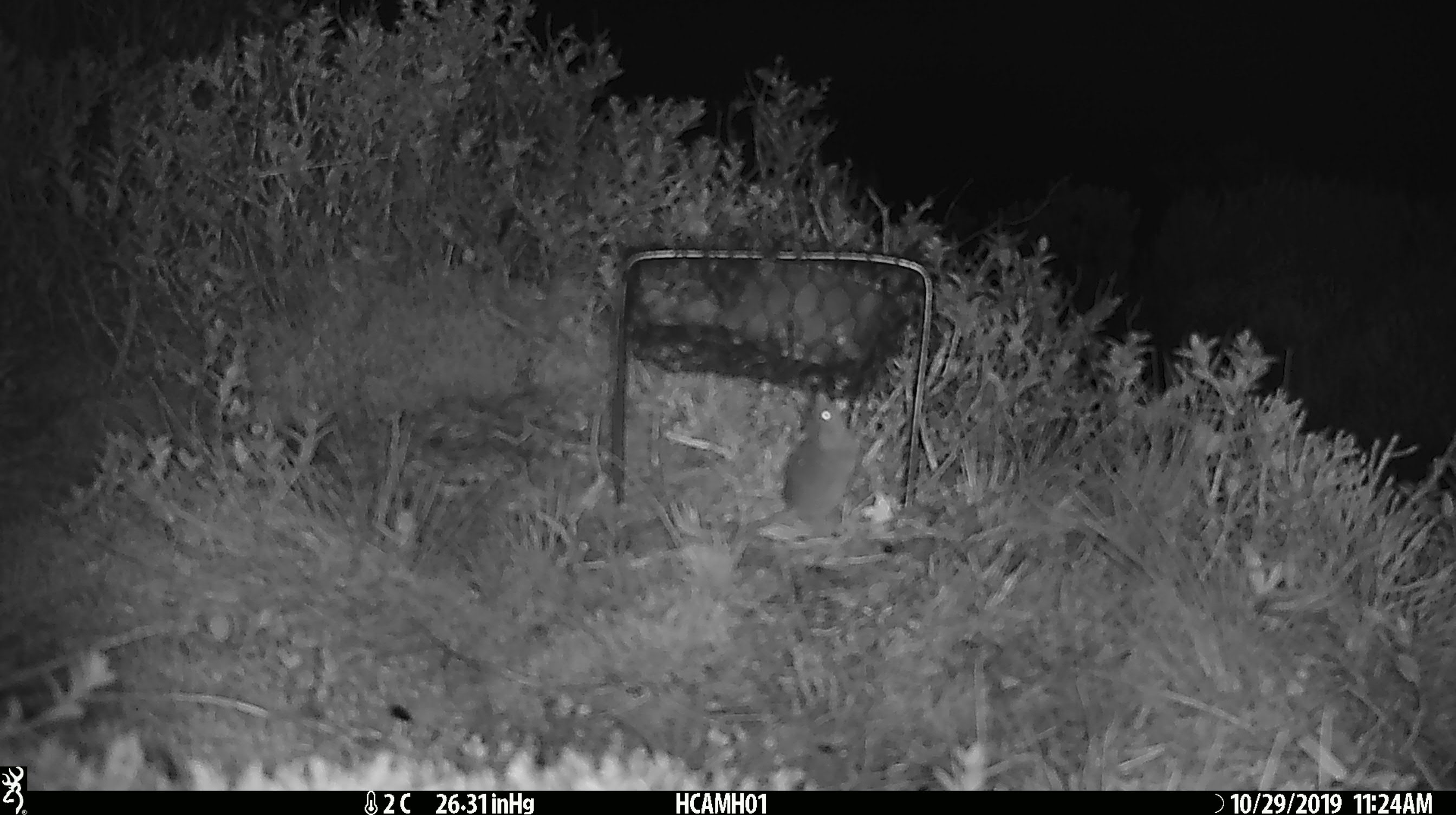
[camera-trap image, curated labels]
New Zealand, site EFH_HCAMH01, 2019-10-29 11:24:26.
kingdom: Animalia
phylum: Chordata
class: Mammalia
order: Rodentia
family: Muridae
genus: Mus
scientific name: Mus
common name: mouse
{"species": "mouse (Mus)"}